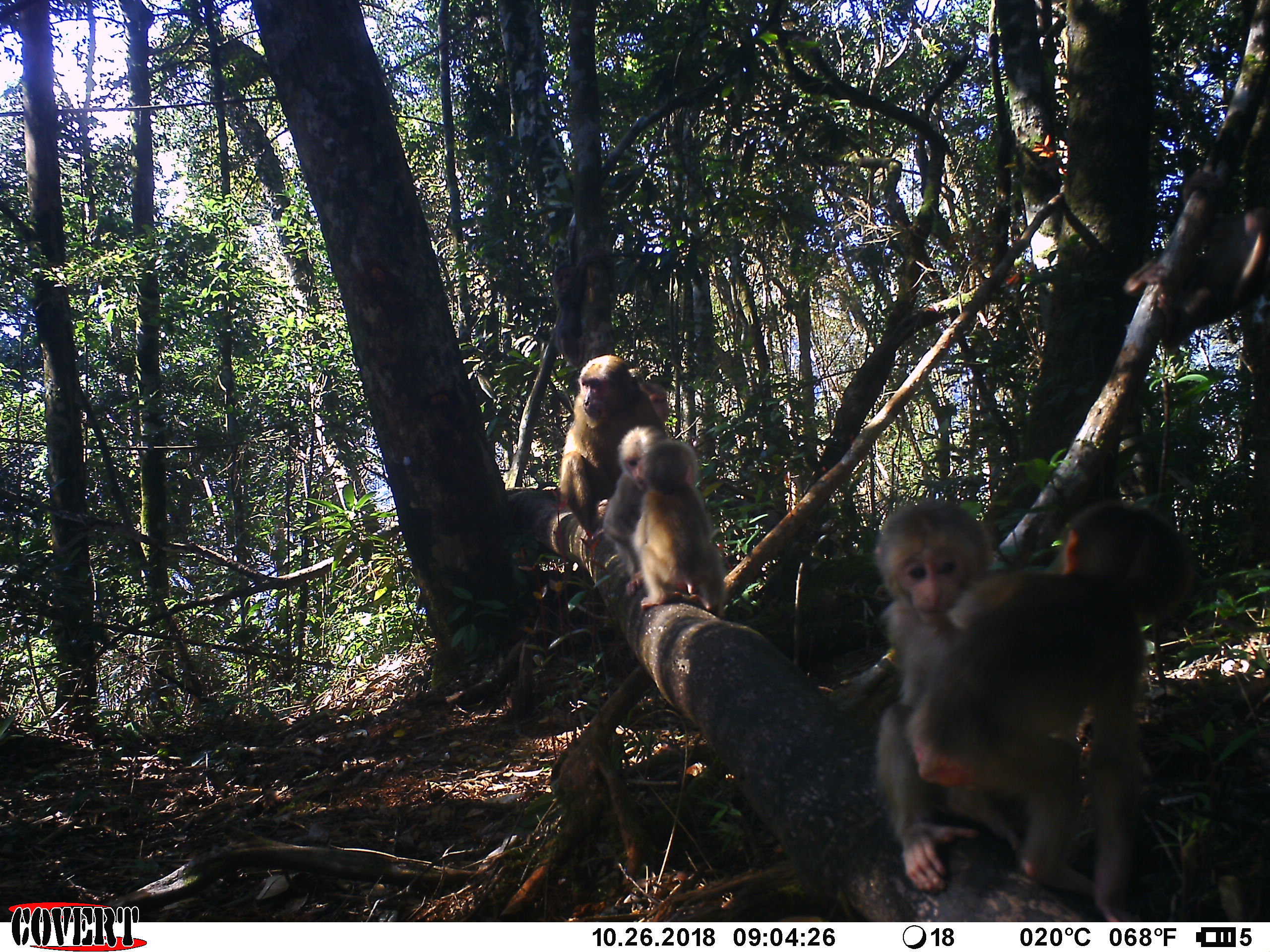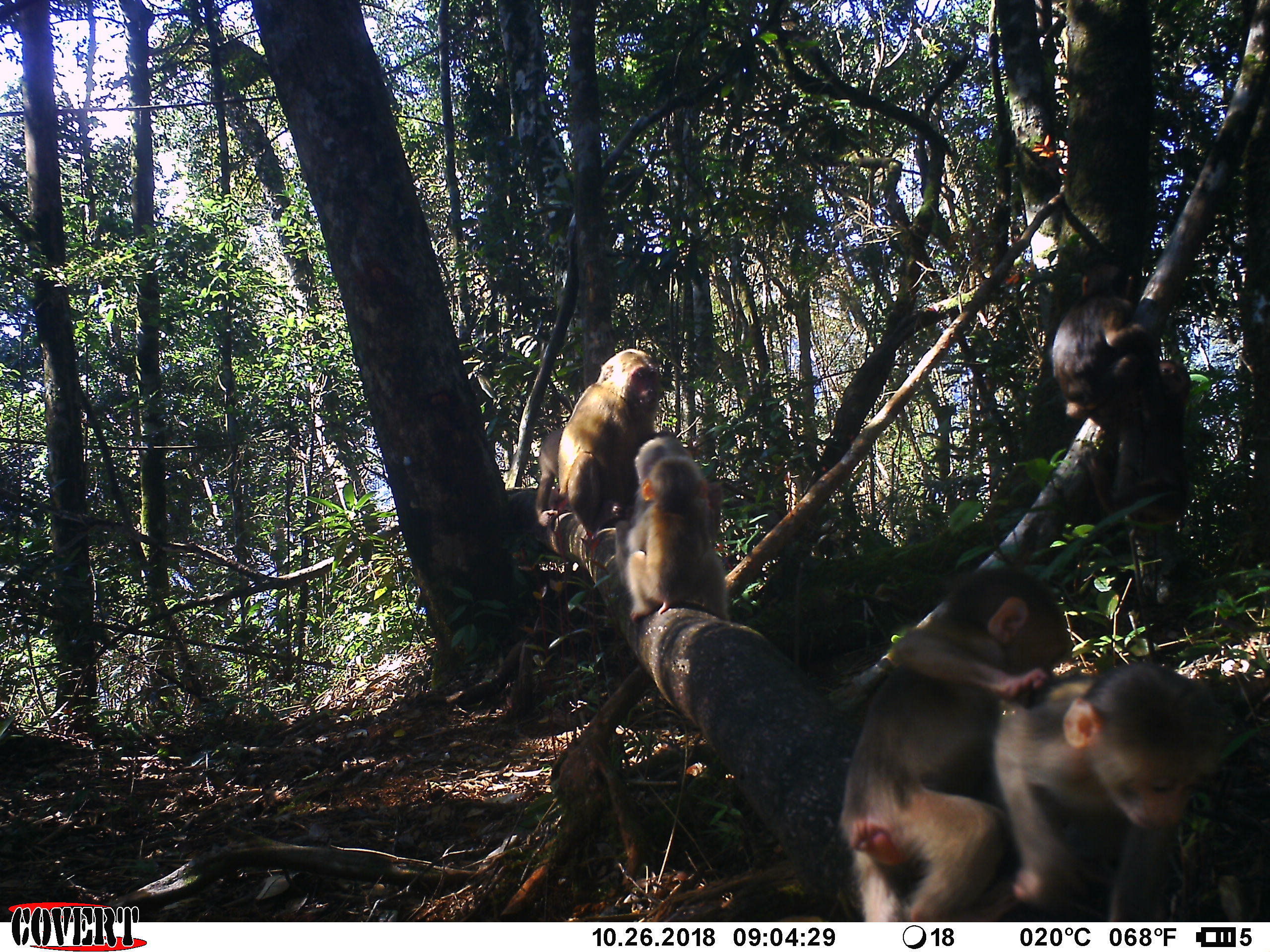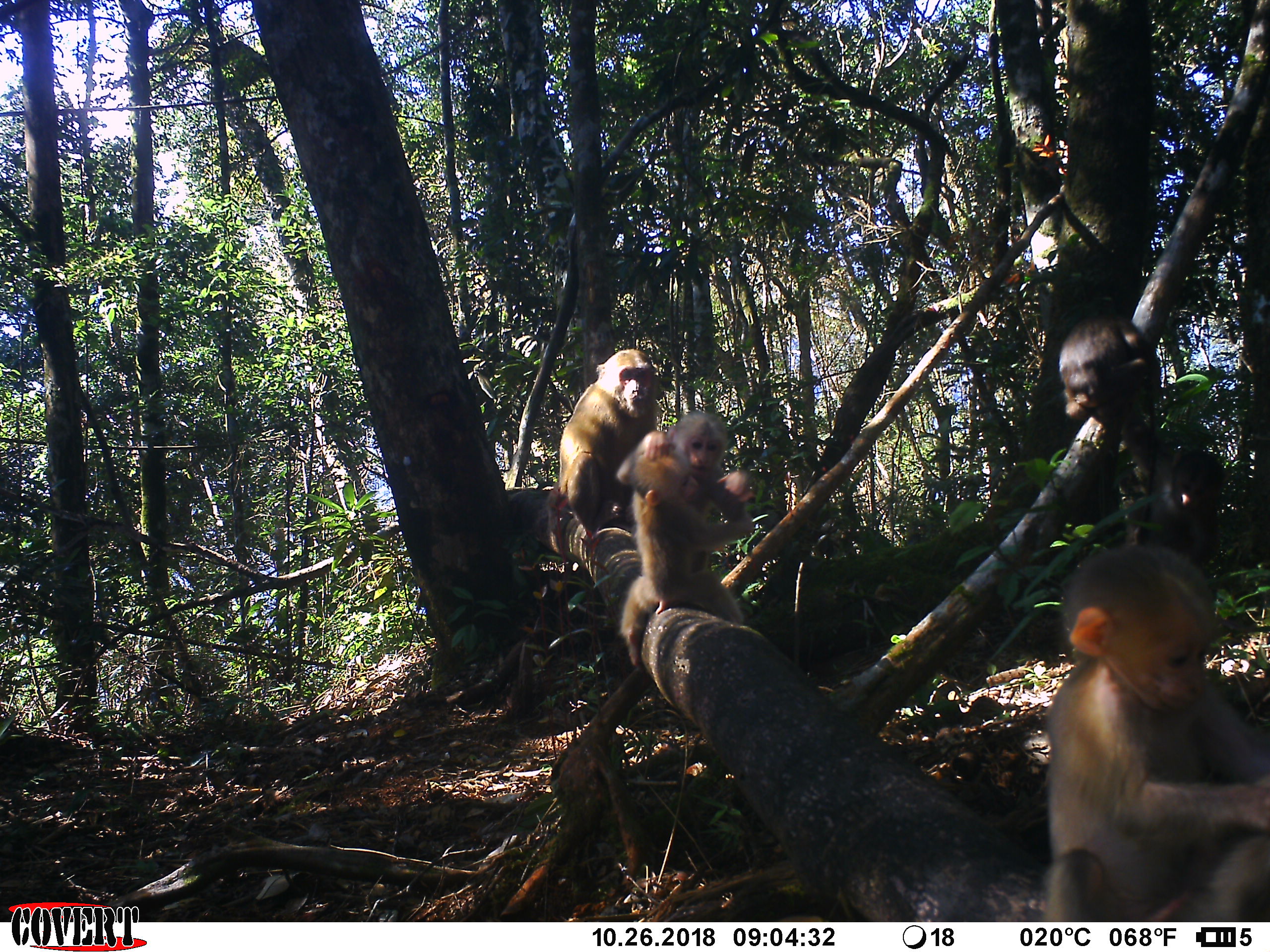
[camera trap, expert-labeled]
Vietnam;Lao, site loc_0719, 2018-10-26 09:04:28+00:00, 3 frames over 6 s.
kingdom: Animalia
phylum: Chordata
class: Mammalia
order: Primates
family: Cercopithecidae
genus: Macaca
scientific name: Macaca arctoides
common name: stump-tailed macaque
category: stump tailed macaque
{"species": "stump tailed macaque (stump-tailed macaque) (Macaca arctoides)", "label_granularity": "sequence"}